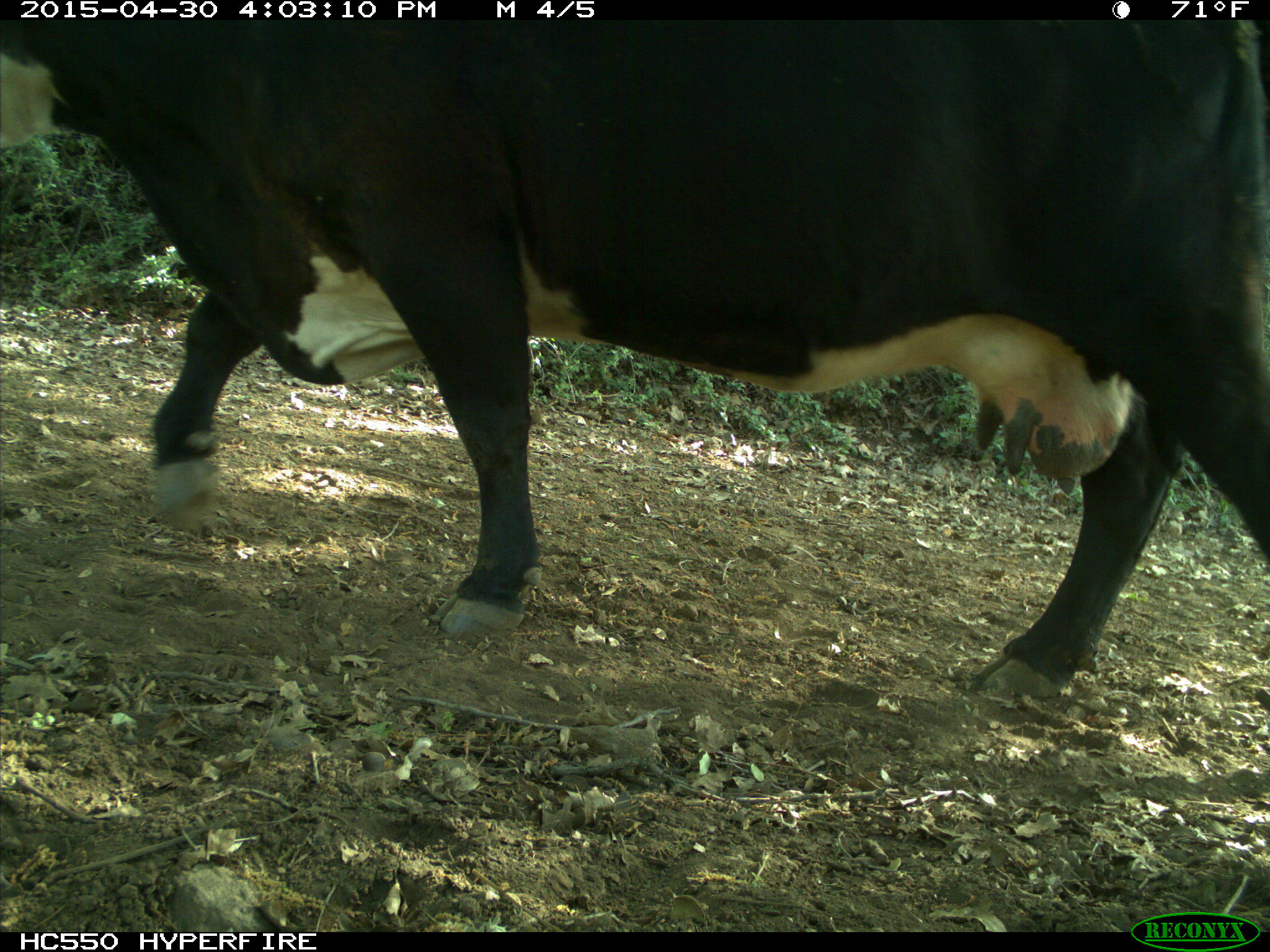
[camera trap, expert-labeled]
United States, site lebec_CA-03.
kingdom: Animalia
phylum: Chordata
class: Mammalia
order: Artiodactyla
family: Bovidae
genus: Bos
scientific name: Bos taurus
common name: domestic cow